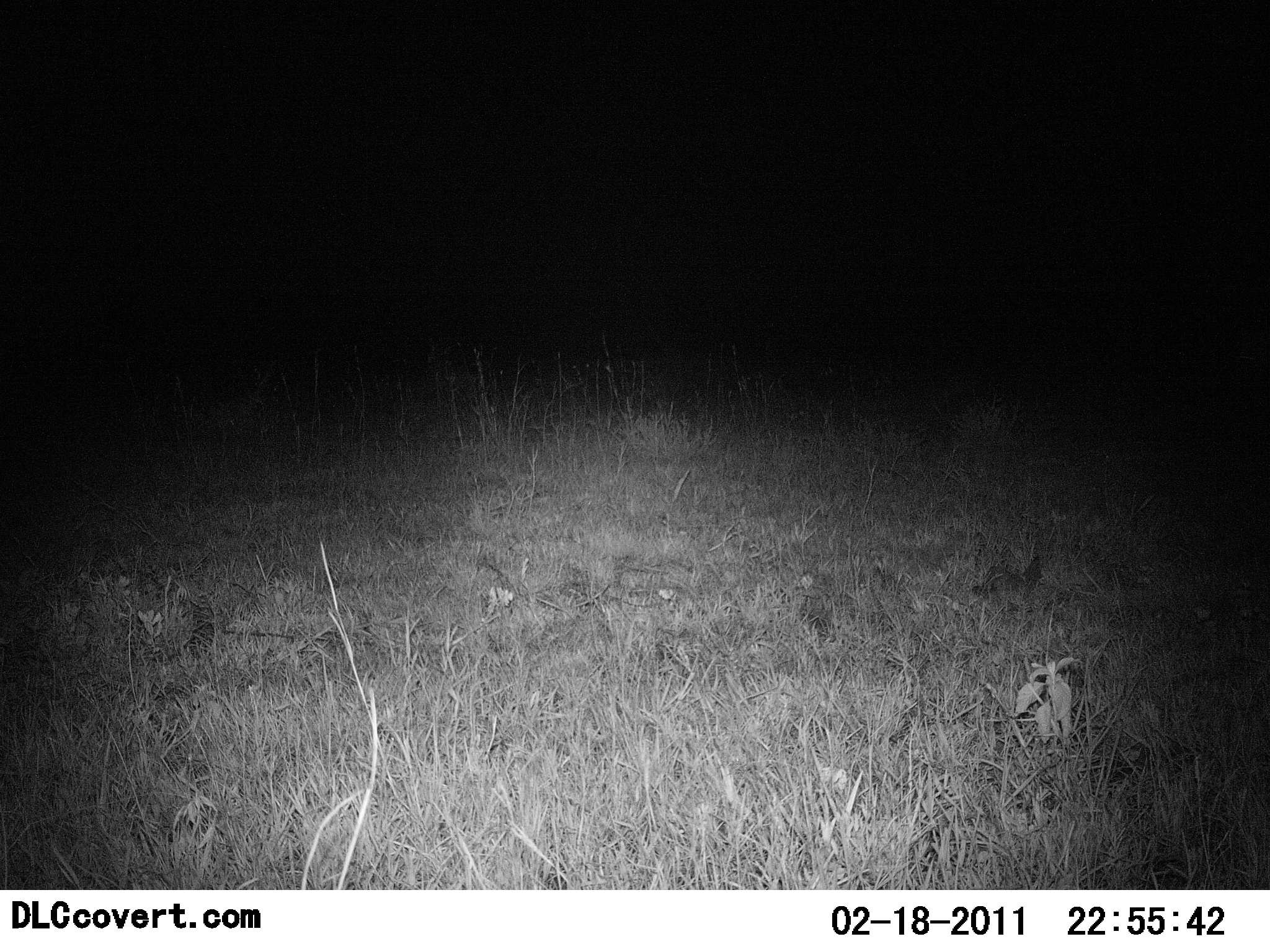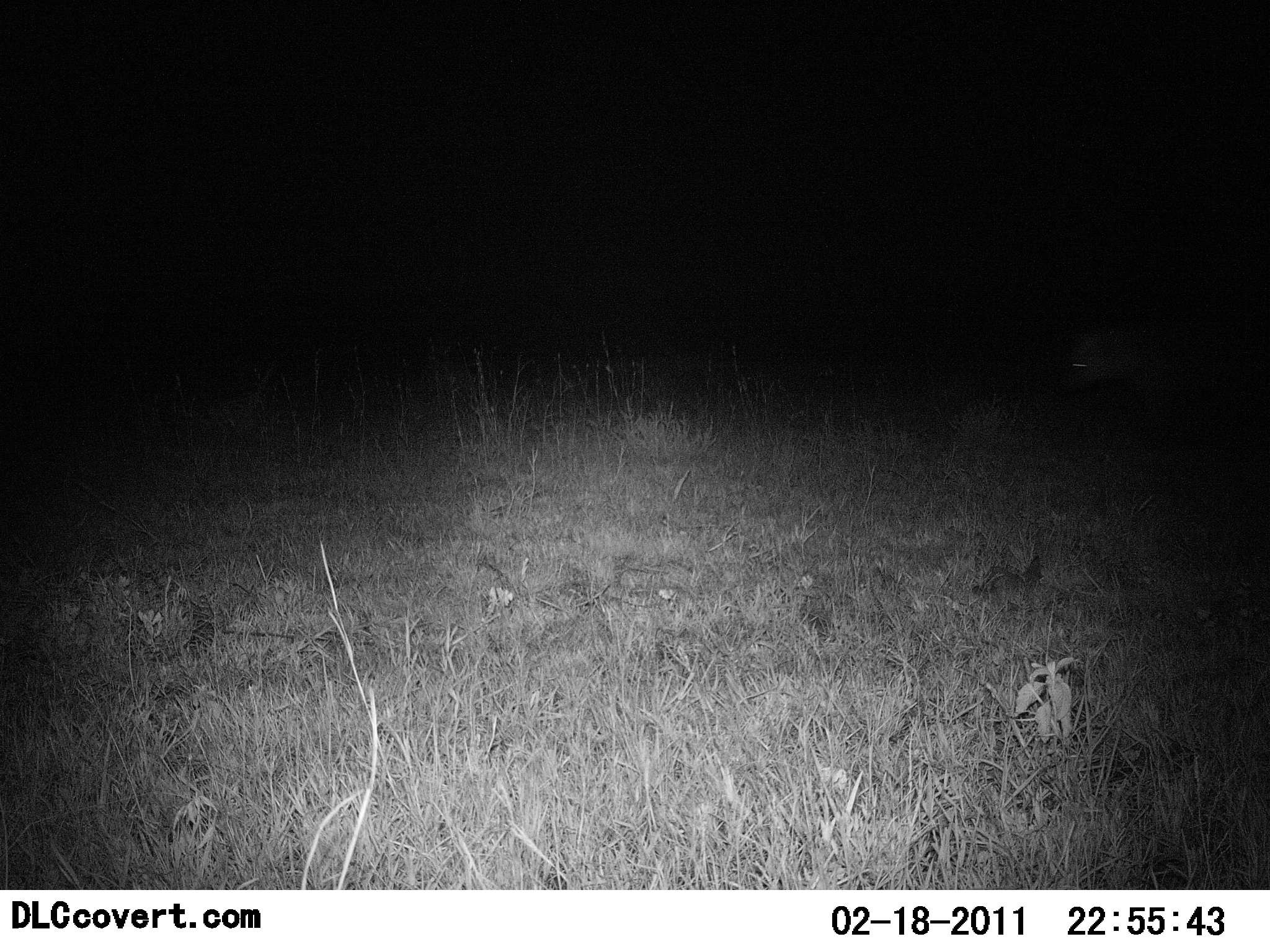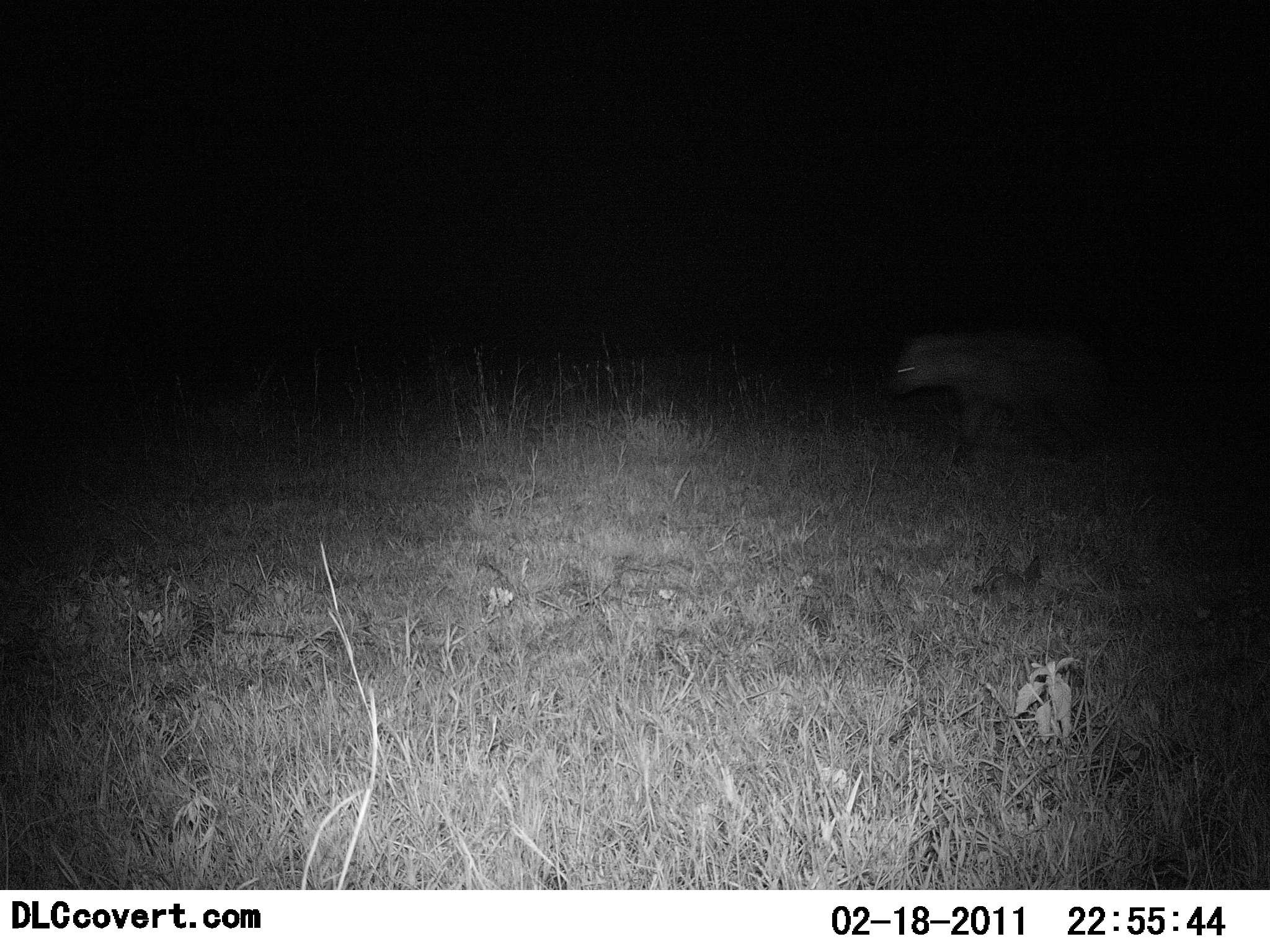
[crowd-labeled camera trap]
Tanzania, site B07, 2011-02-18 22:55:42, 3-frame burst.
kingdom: Animalia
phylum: Chordata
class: Mammalia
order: Carnivora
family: Hyaenidae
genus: Crocuta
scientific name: Crocuta crocuta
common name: spotted hyena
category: hyenaspotted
Hyenaspotted (spotted hyena) (Crocuta crocuta), count 1. Behavior (volunteer vote fractions): standing 0%, resting 0%, moving 100%, interacting 0%. Young present (vote fraction): 0%. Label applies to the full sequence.